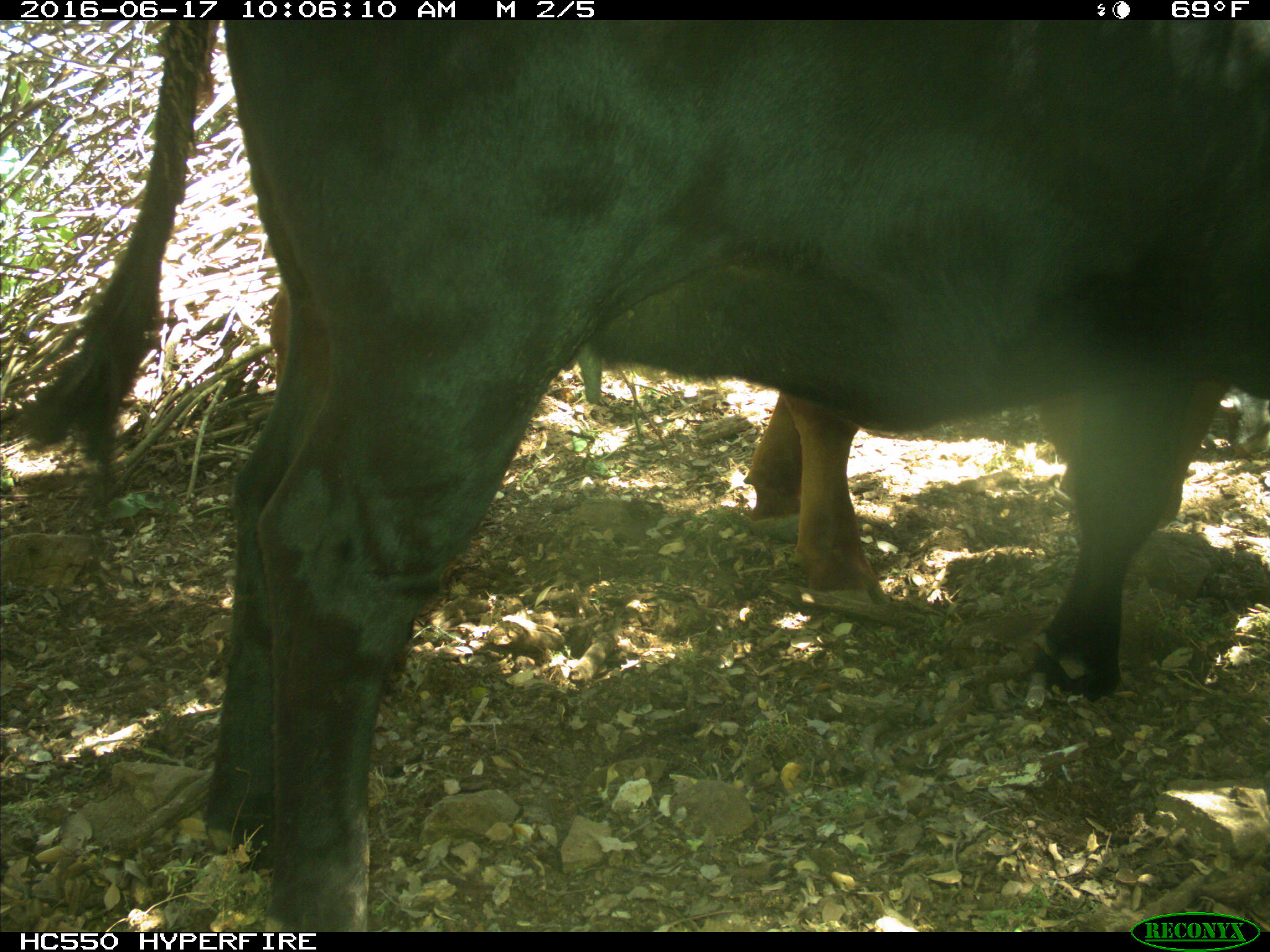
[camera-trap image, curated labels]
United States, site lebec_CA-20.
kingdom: Animalia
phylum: Chordata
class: Mammalia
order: Artiodactyla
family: Bovidae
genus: Bos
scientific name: Bos taurus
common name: domestic cow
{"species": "Bos taurus (domestic cow)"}